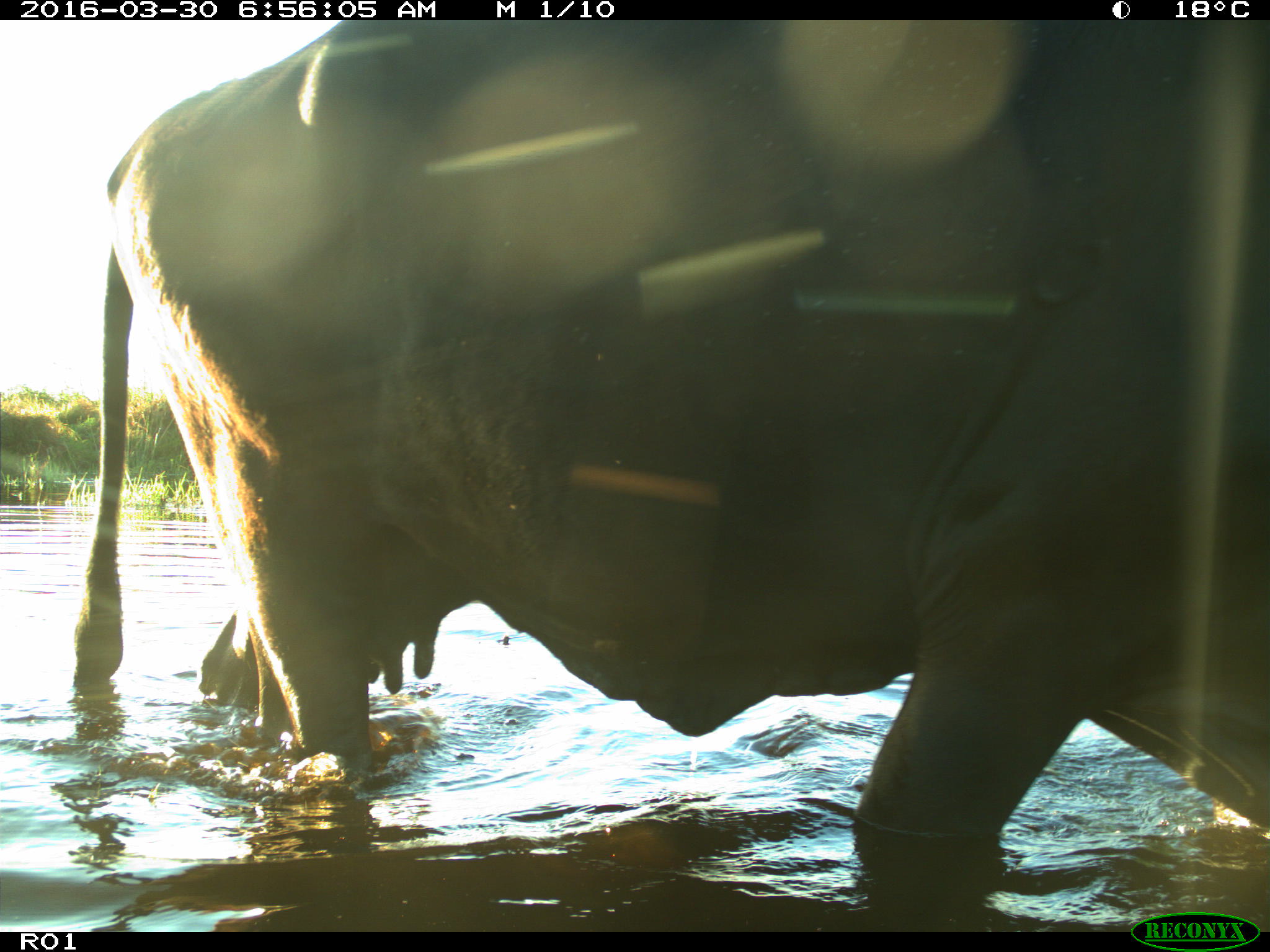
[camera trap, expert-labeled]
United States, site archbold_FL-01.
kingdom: Animalia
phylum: Chordata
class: Mammalia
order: Artiodactyla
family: Bovidae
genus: Bos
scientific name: Bos taurus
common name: domestic cow